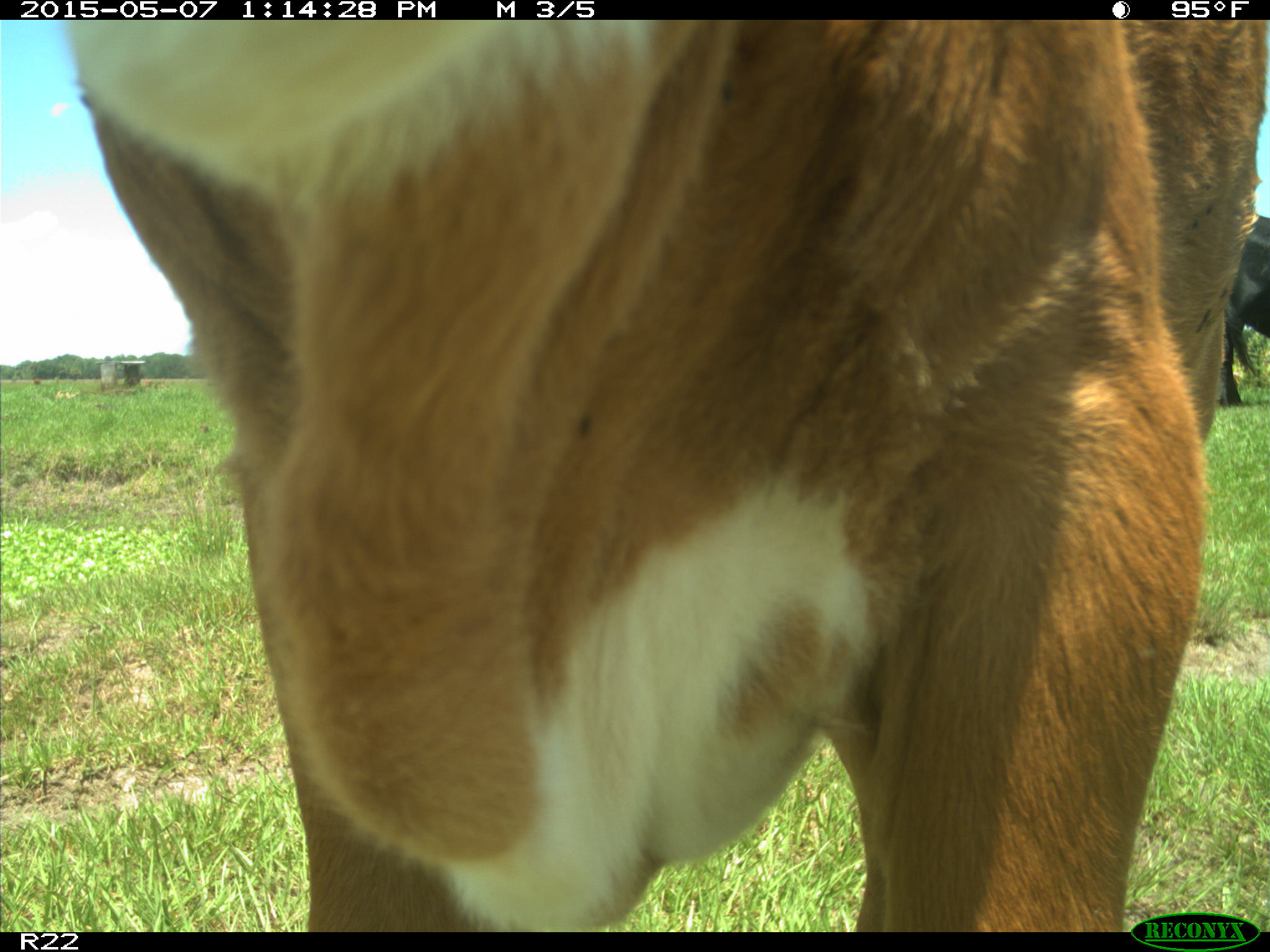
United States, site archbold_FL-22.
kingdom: Animalia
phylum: Chordata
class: Mammalia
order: Artiodactyla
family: Bovidae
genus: Bos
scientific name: Bos taurus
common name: domestic cow